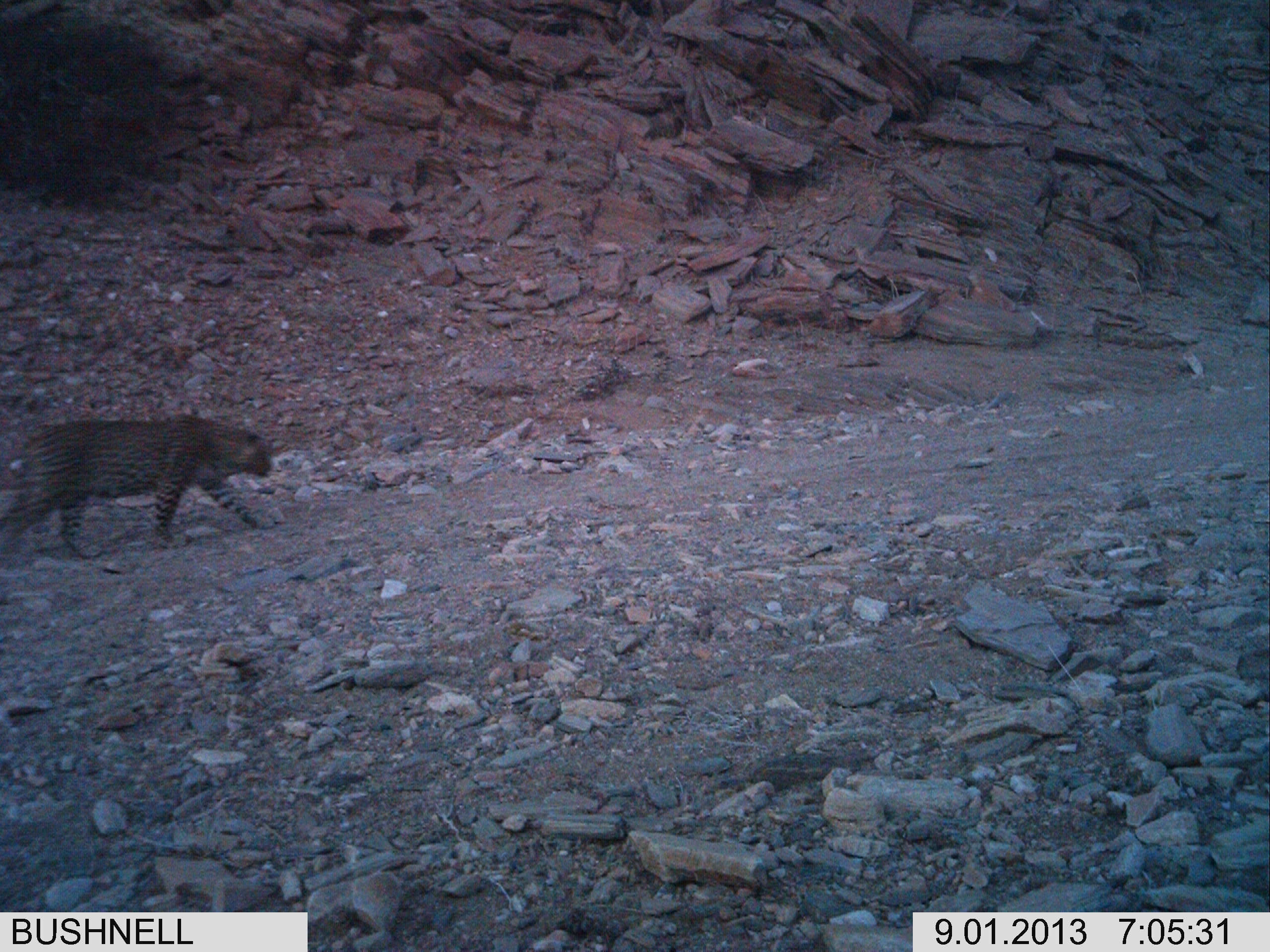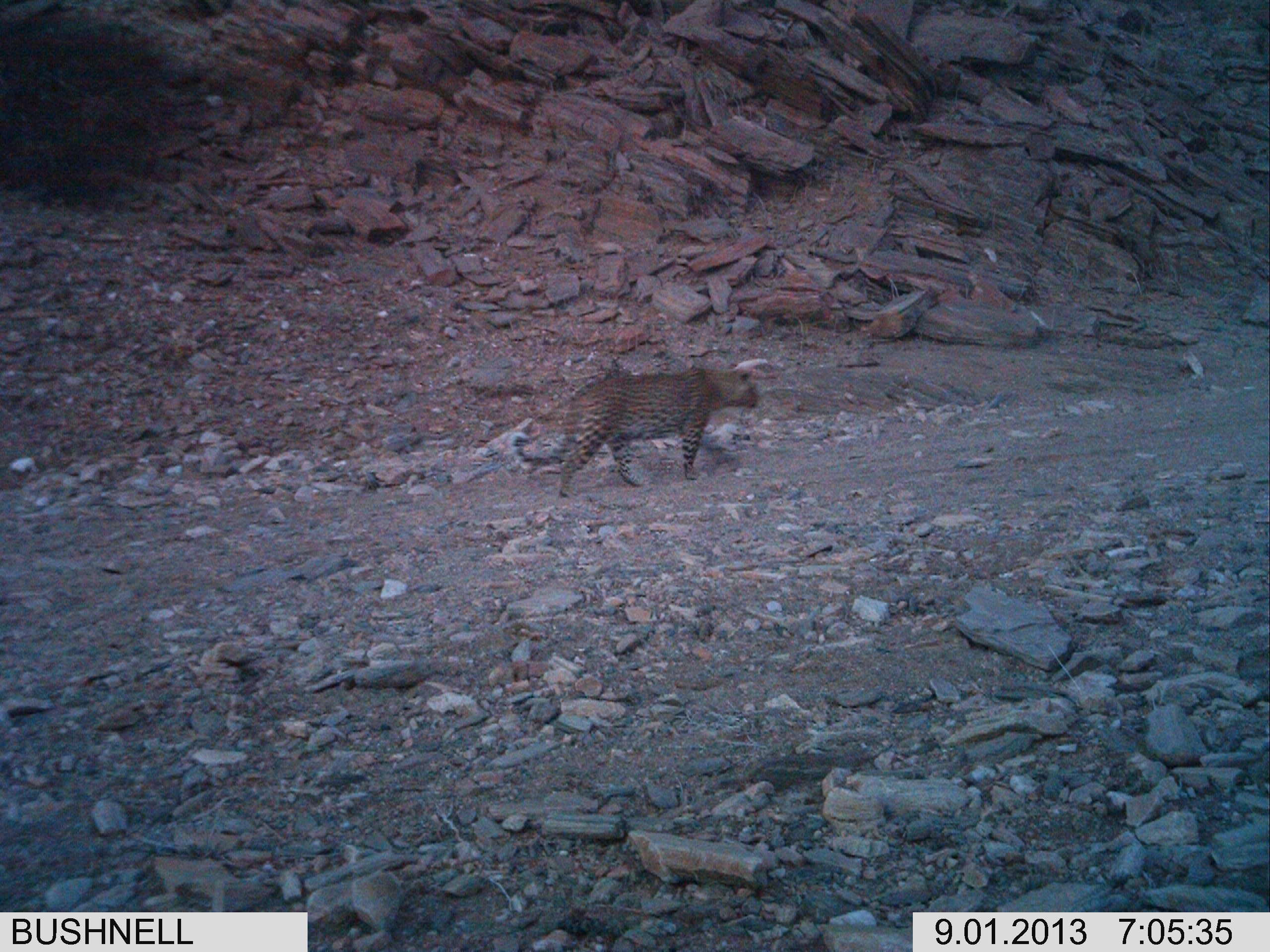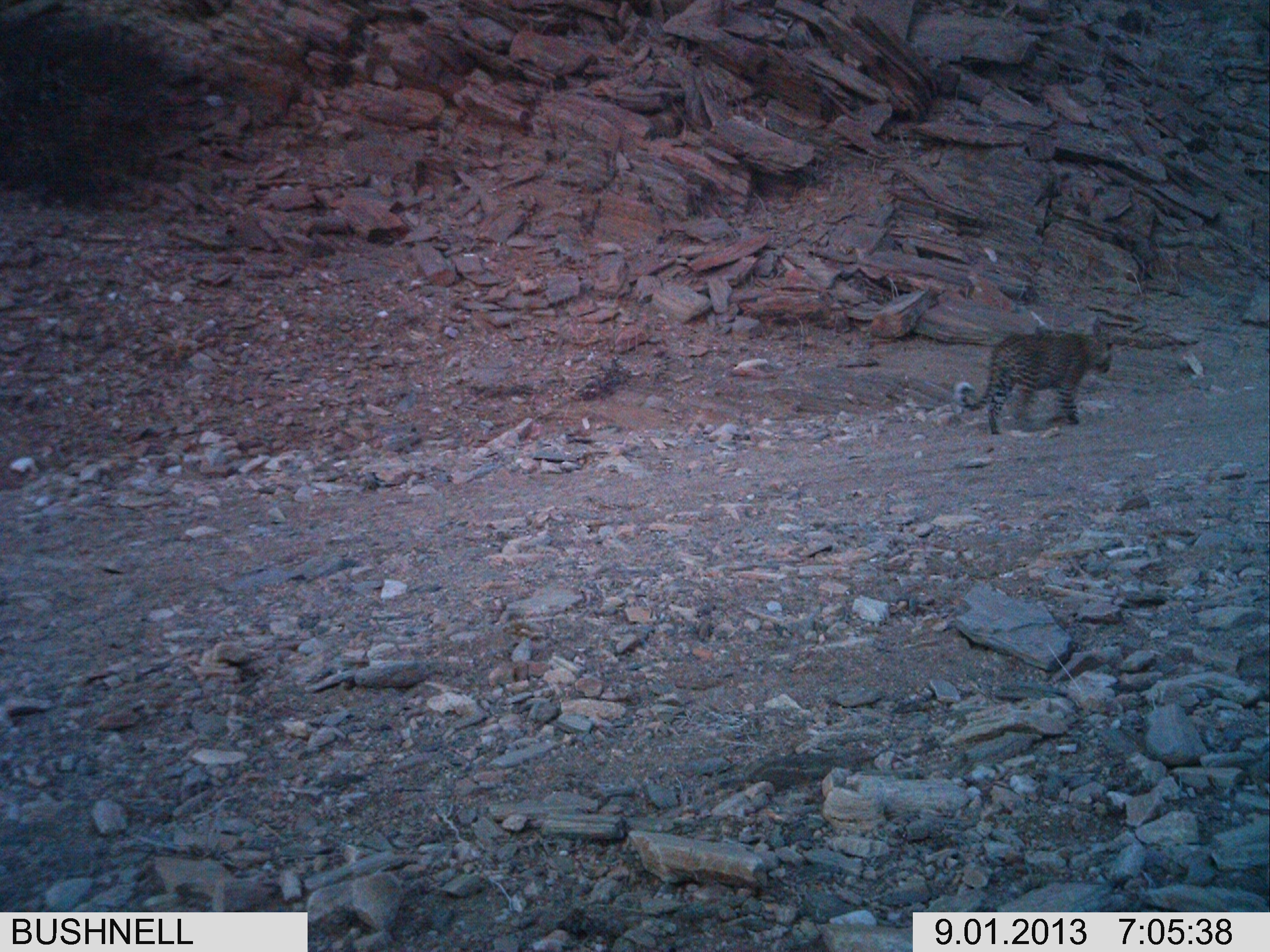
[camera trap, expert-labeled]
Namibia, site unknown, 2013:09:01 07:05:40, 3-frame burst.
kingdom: Animalia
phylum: Chordata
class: Mammalia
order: Carnivora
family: Felidae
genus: Panthera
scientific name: Panthera pardus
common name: leopard